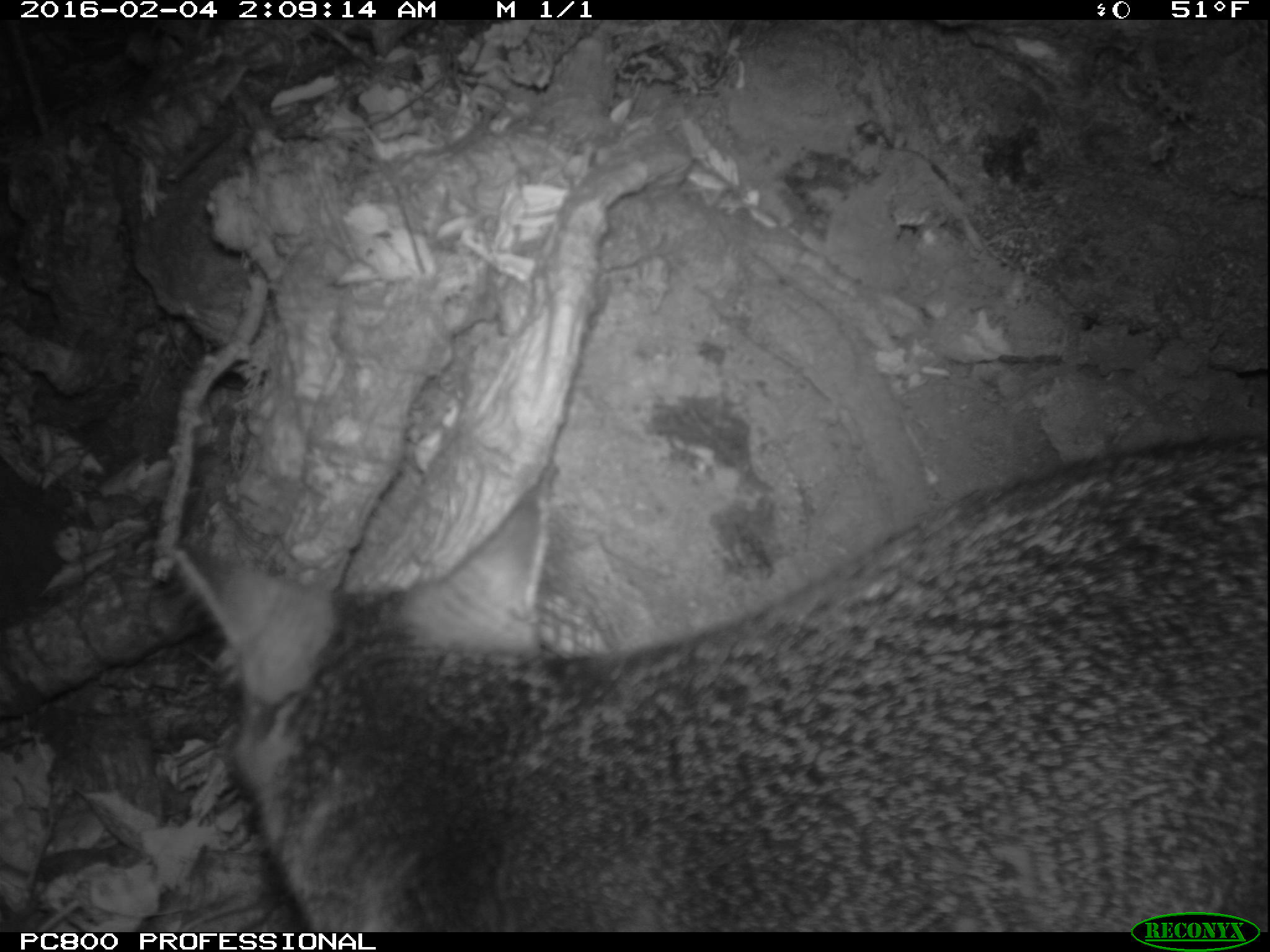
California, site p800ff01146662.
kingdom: Animalia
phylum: Chordata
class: Mammalia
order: Carnivora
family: Canidae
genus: Urocyon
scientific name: Urocyon littoralis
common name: island fox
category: fox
Fox (island fox) (Urocyon littoralis).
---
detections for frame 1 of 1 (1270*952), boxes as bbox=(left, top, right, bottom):
fox: bbox=(169, 432, 1269, 932)